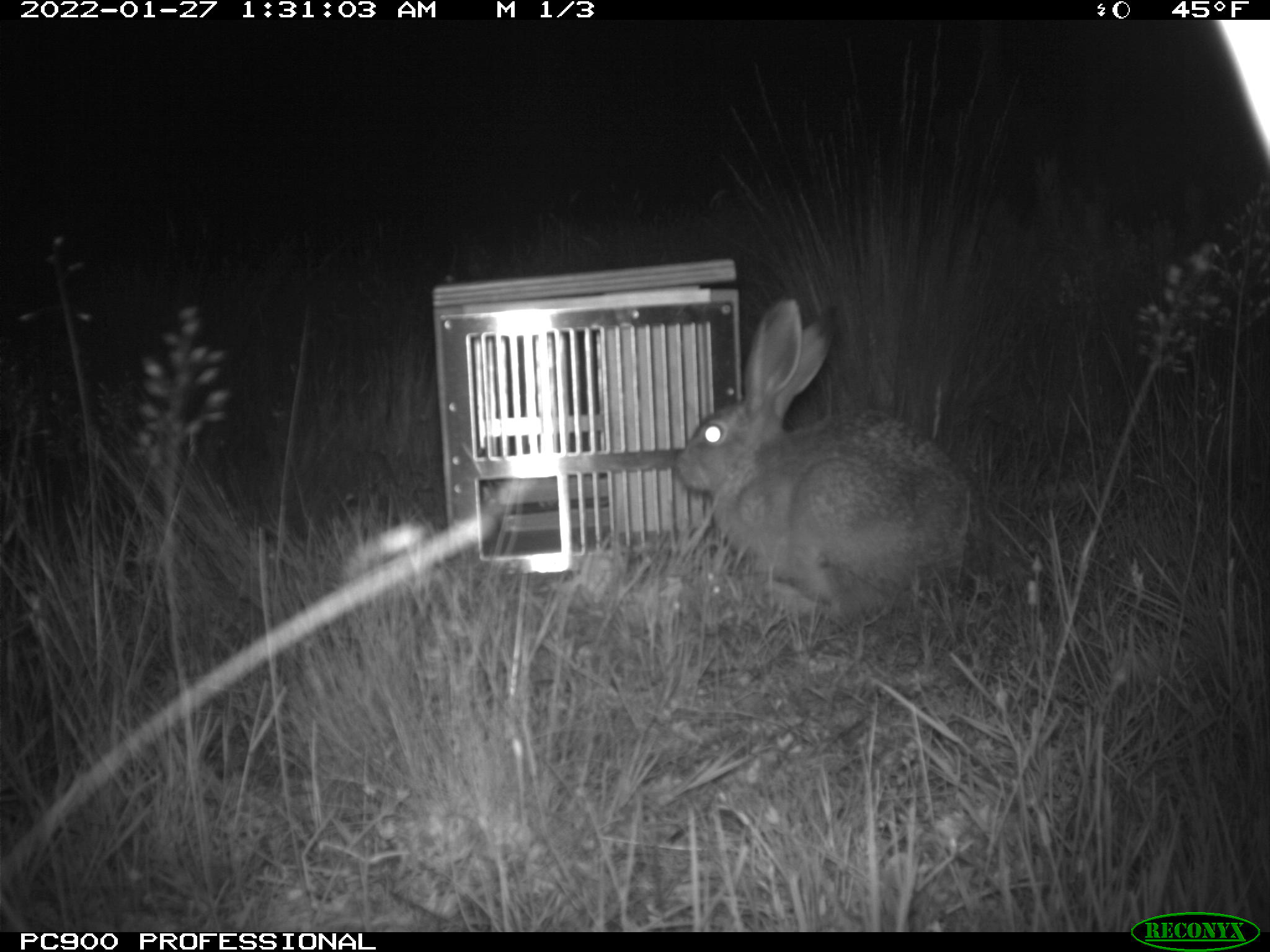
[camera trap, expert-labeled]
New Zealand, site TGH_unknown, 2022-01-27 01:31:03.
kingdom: Animalia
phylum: Chordata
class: Mammalia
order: Lagomorpha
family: Leporidae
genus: Lepus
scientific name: Lepus europaeus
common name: brown hare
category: hare